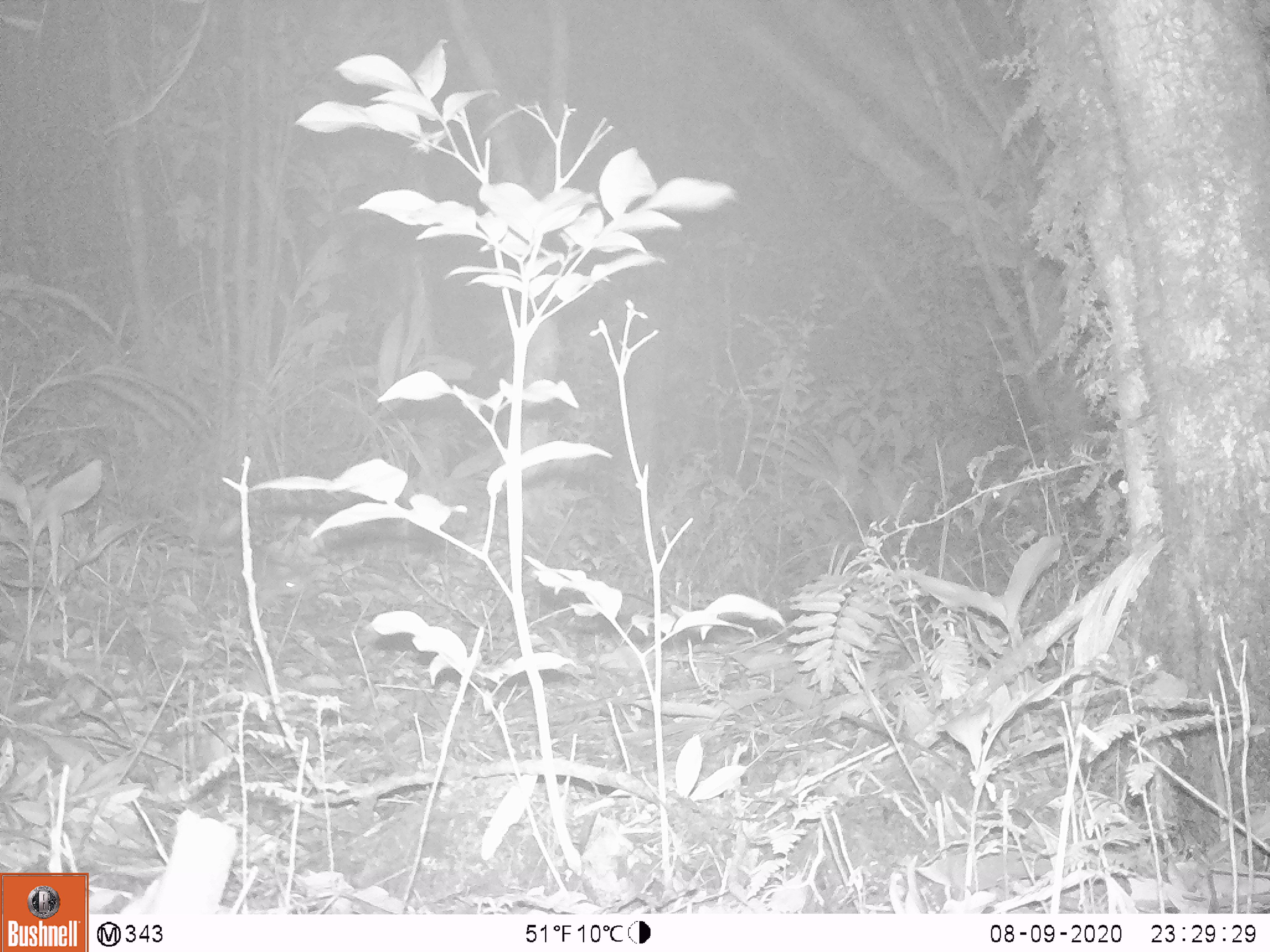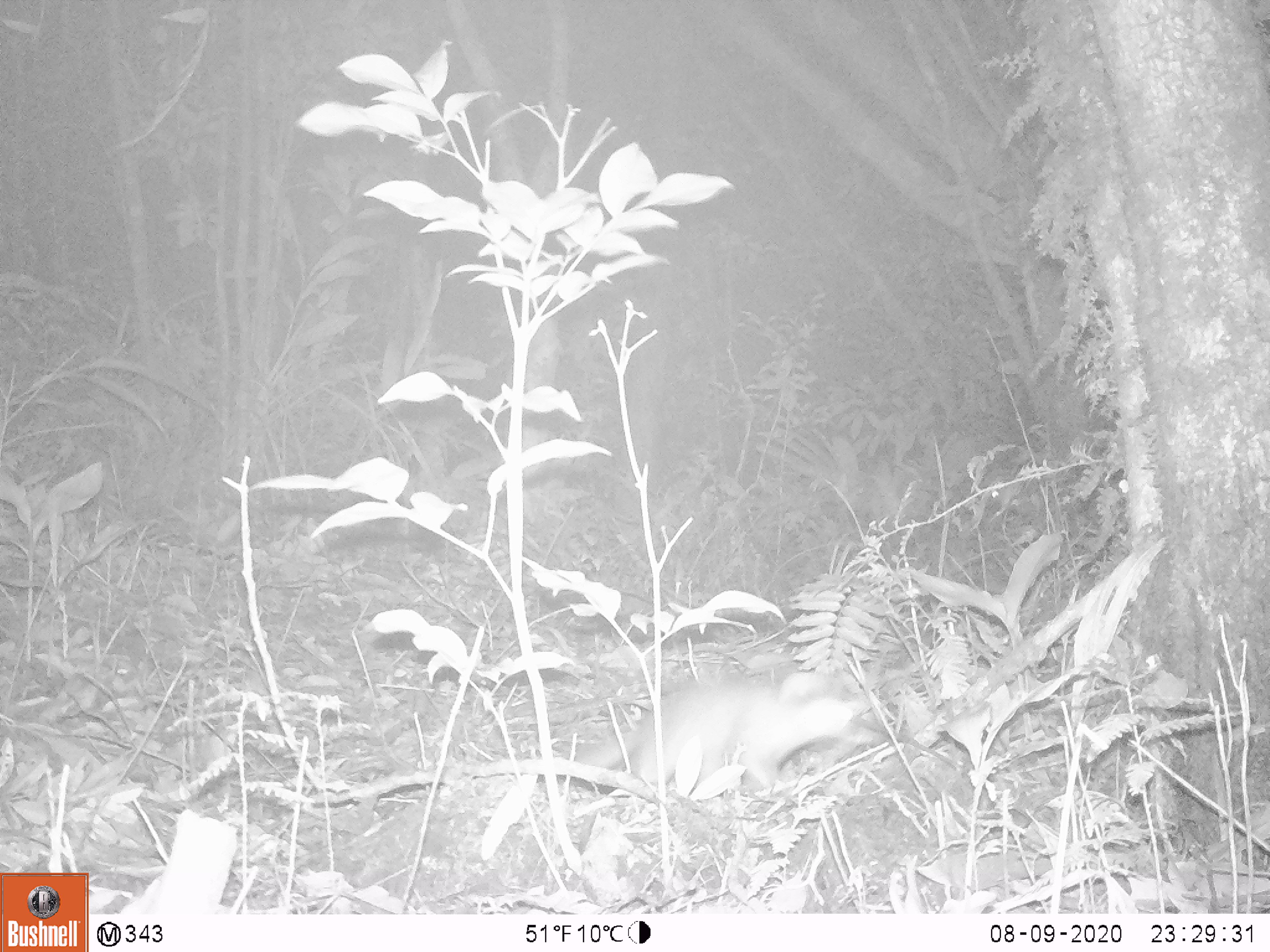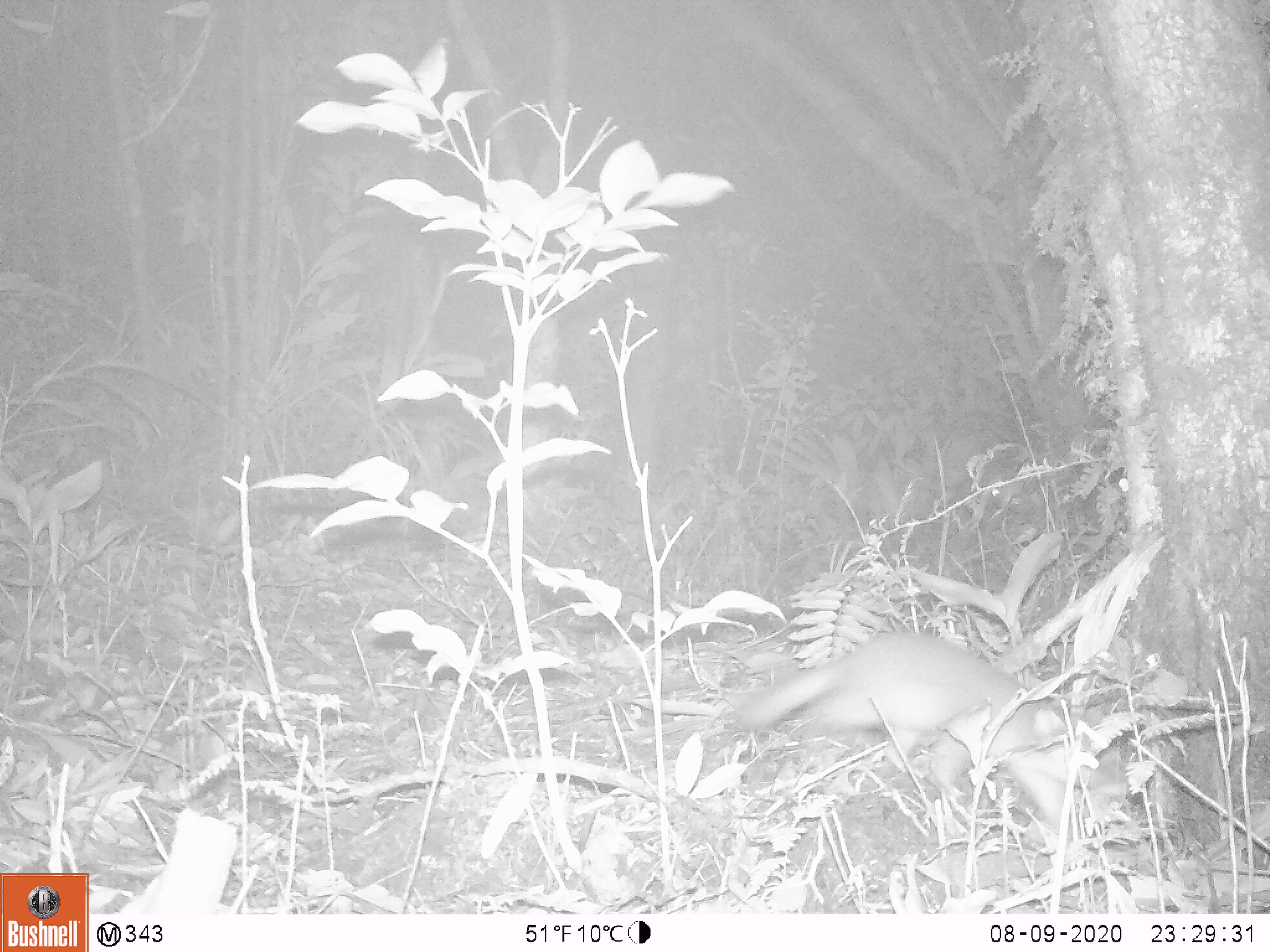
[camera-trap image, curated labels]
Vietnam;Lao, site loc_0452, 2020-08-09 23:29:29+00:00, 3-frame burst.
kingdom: Animalia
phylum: Chordata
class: Mammalia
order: Carnivora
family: Mustelidae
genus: Melogale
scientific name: Melogale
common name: ferret badger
Ferret badger (Melogale). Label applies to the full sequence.